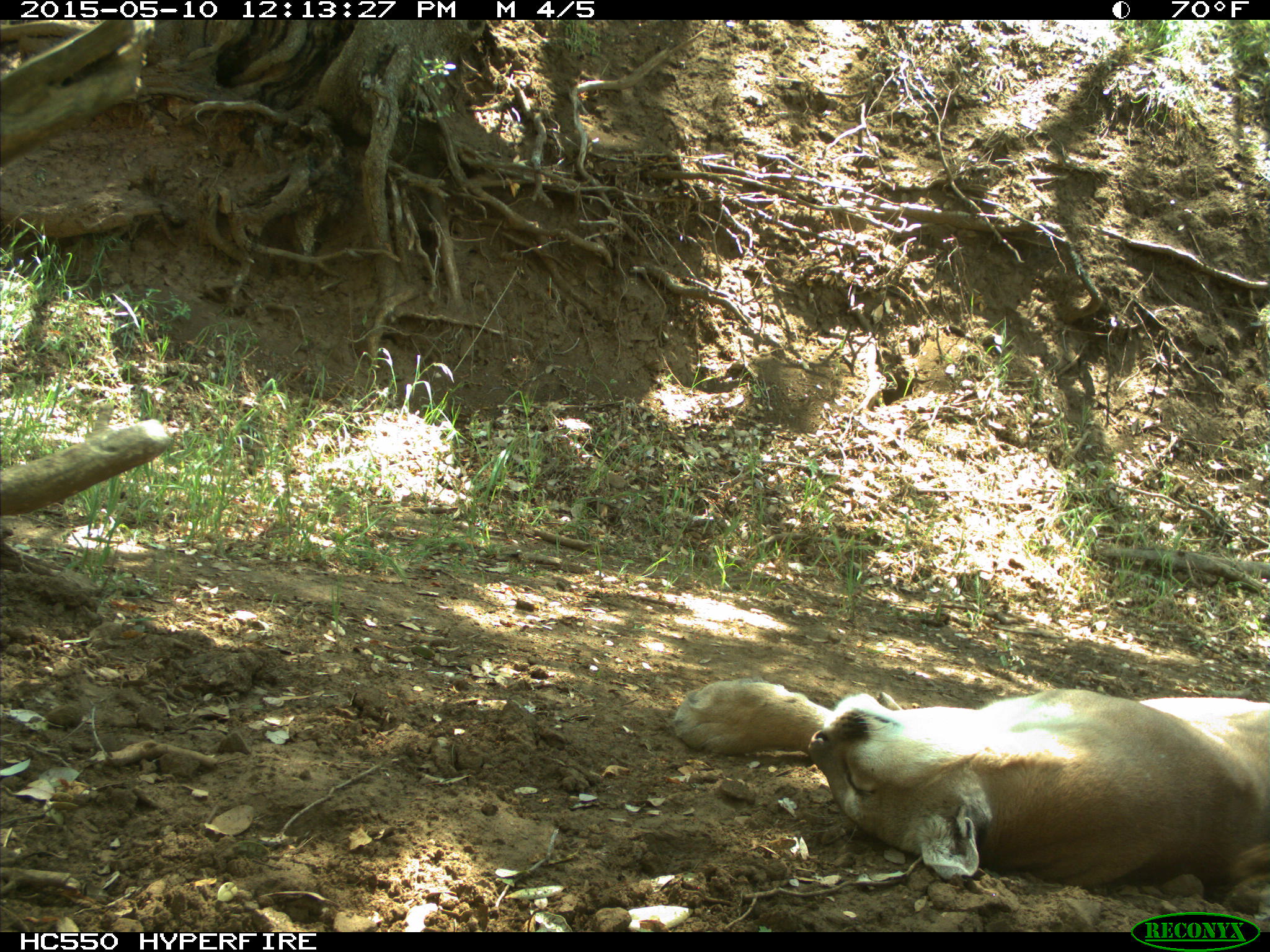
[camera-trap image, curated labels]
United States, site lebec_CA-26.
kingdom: Animalia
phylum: Chordata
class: Mammalia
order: Carnivora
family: Felidae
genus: Puma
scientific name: Puma concolor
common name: mountain lion